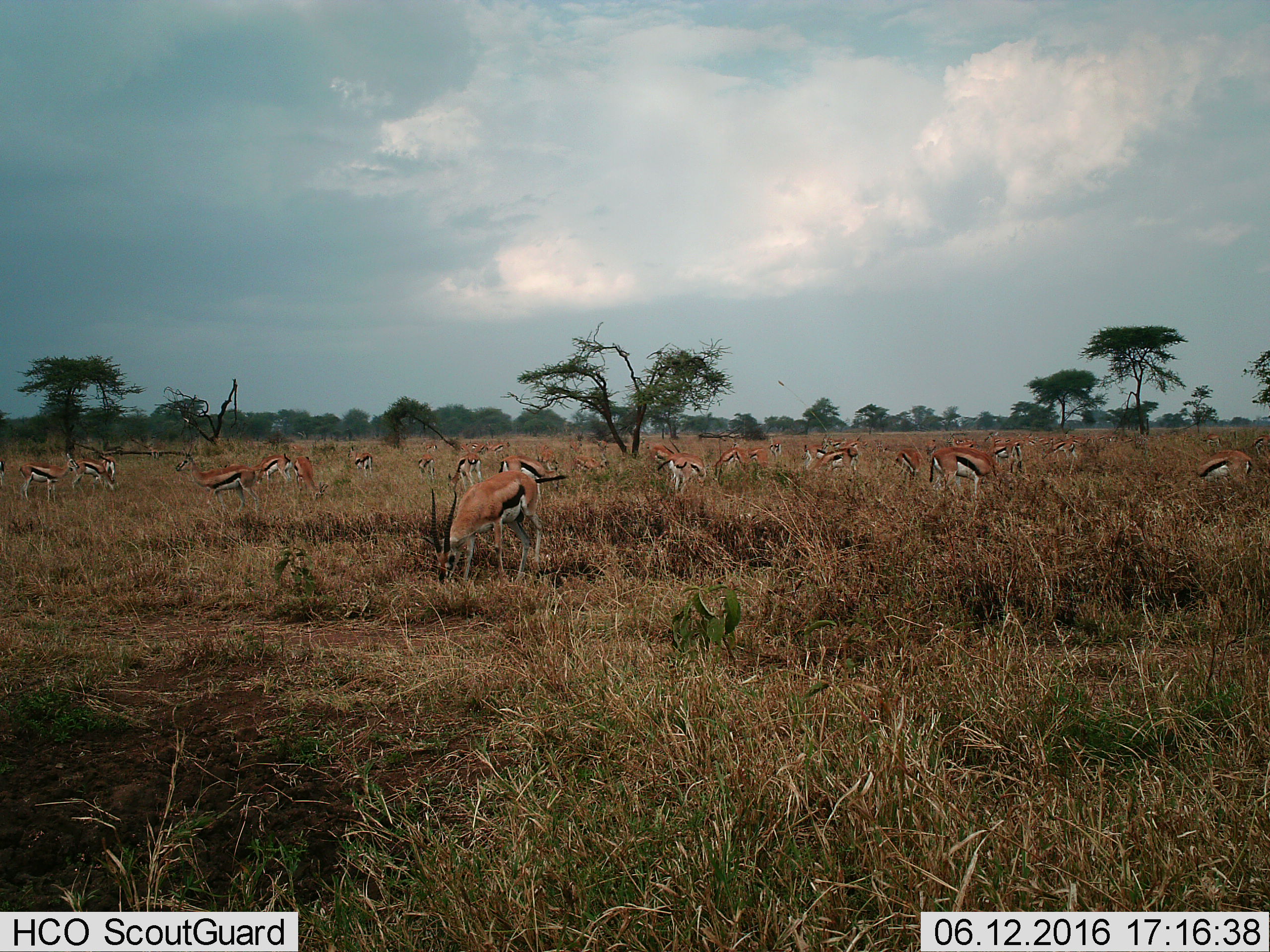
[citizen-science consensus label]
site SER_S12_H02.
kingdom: Animalia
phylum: Chordata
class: Mammalia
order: Artiodactyla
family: Bovidae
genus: Eudorcas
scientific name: Eudorcas thomsonii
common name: thomson's gazelle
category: gazellethomsons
Gazellethomsons (thomson's gazelle) (Eudorcas thomsonii), count 11-50. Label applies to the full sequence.